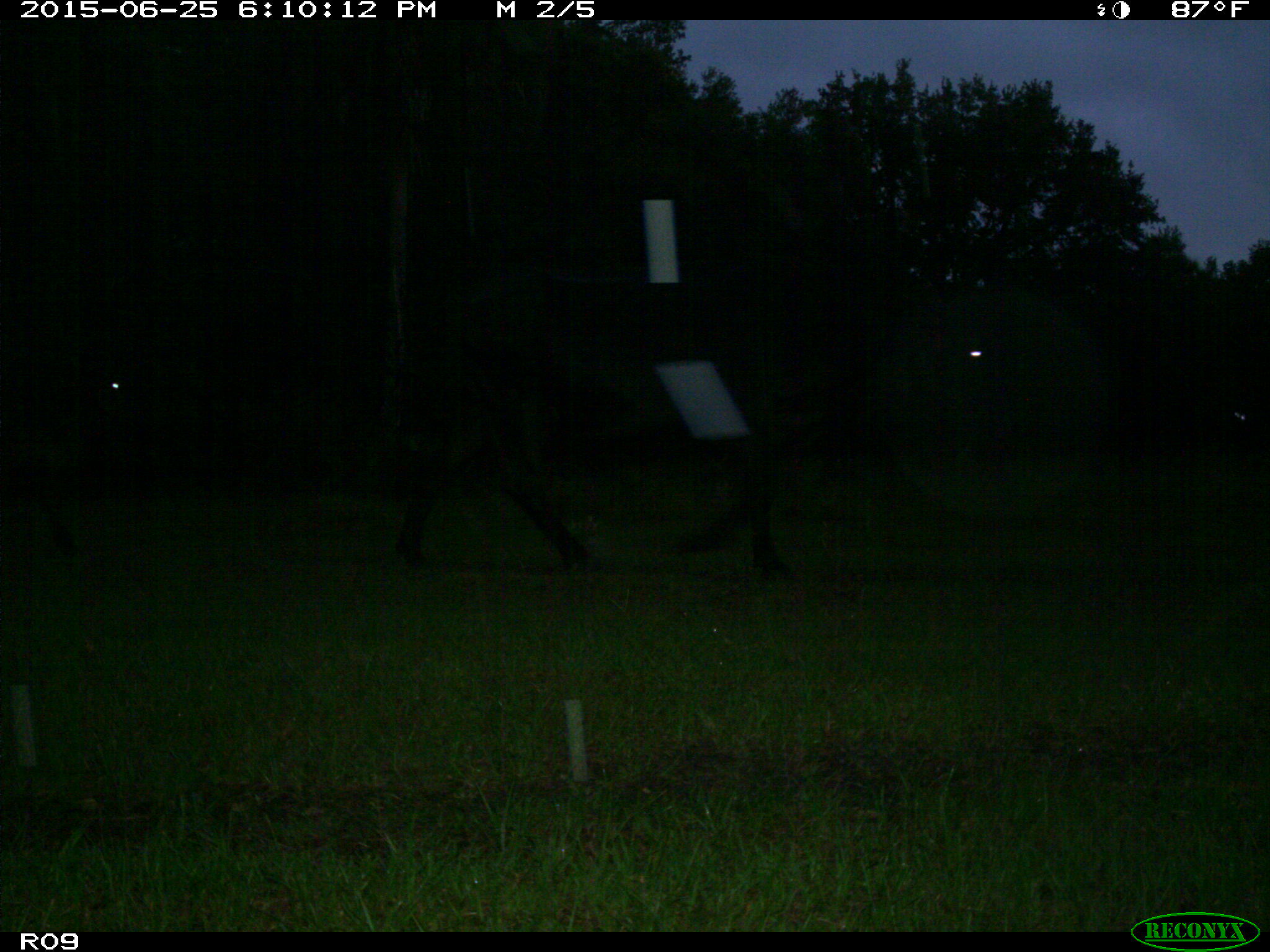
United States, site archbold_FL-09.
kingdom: Animalia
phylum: Chordata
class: Mammalia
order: Artiodactyla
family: Bovidae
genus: Bos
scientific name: Bos taurus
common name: domestic cow